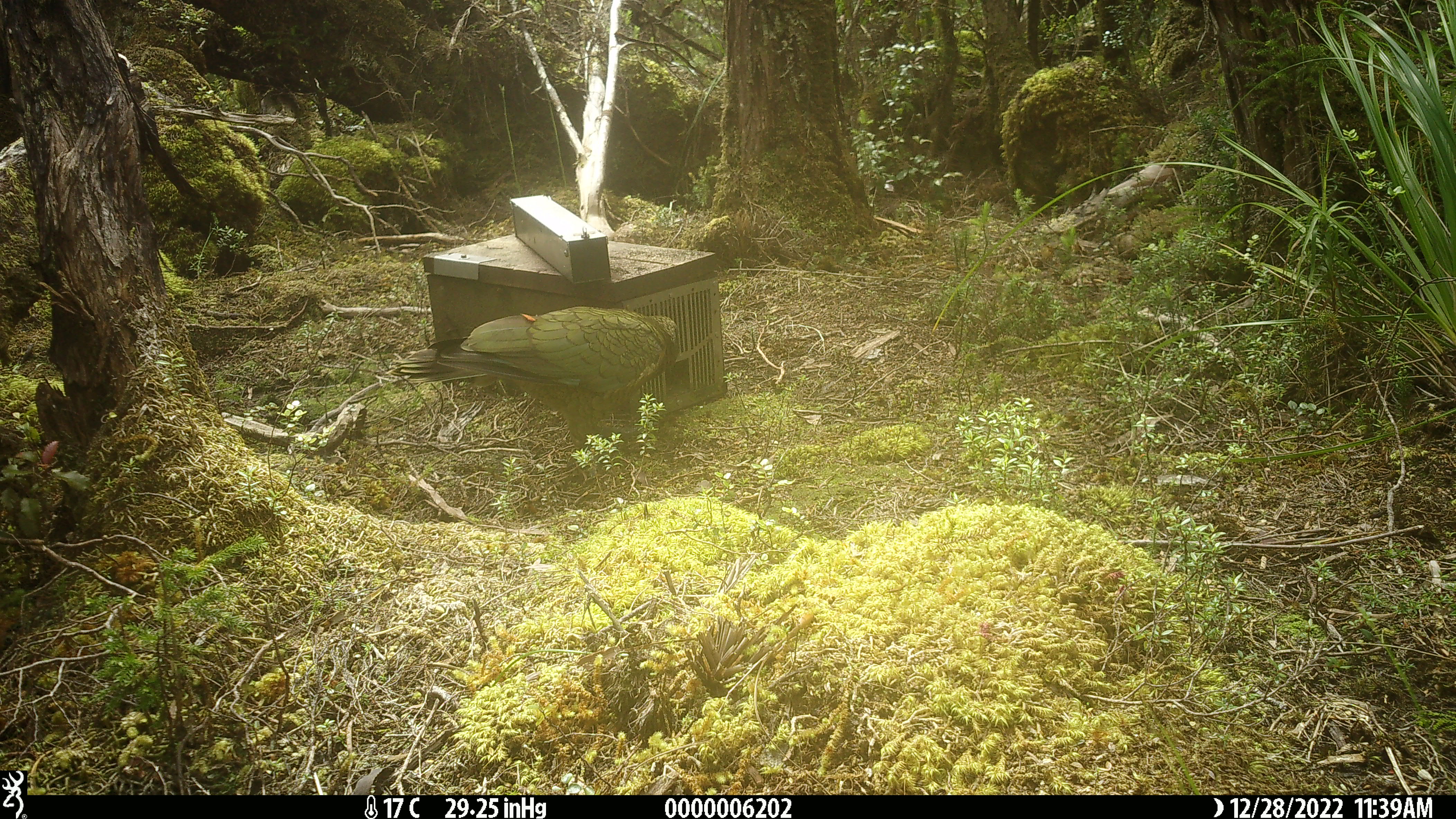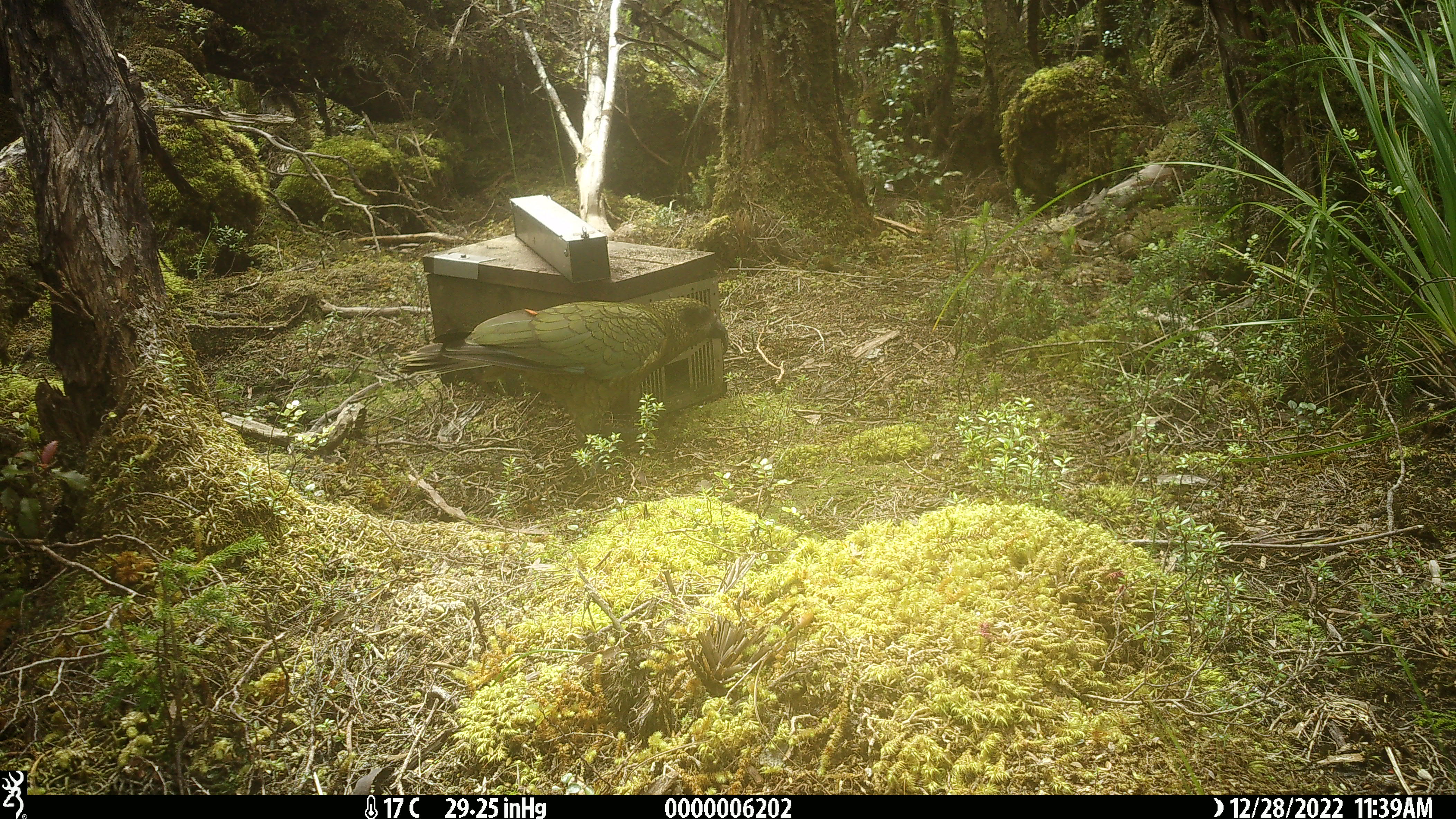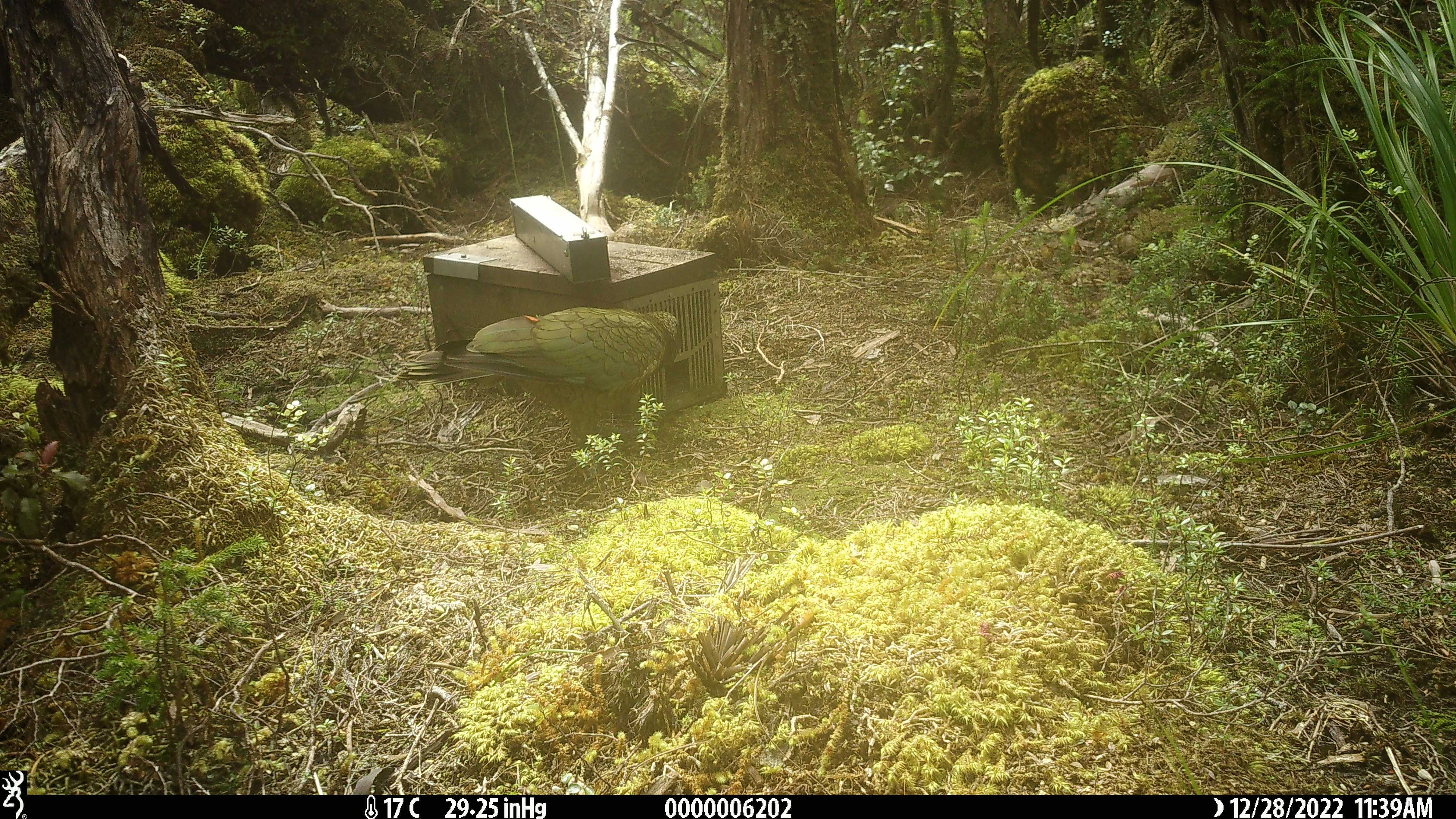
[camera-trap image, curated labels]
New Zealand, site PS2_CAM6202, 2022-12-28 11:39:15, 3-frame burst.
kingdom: Animalia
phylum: Chordata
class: Aves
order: Psittaciformes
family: Strigopidae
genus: Nestor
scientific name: Nestor notabilis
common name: kea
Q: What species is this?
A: Kea (Nestor notabilis).